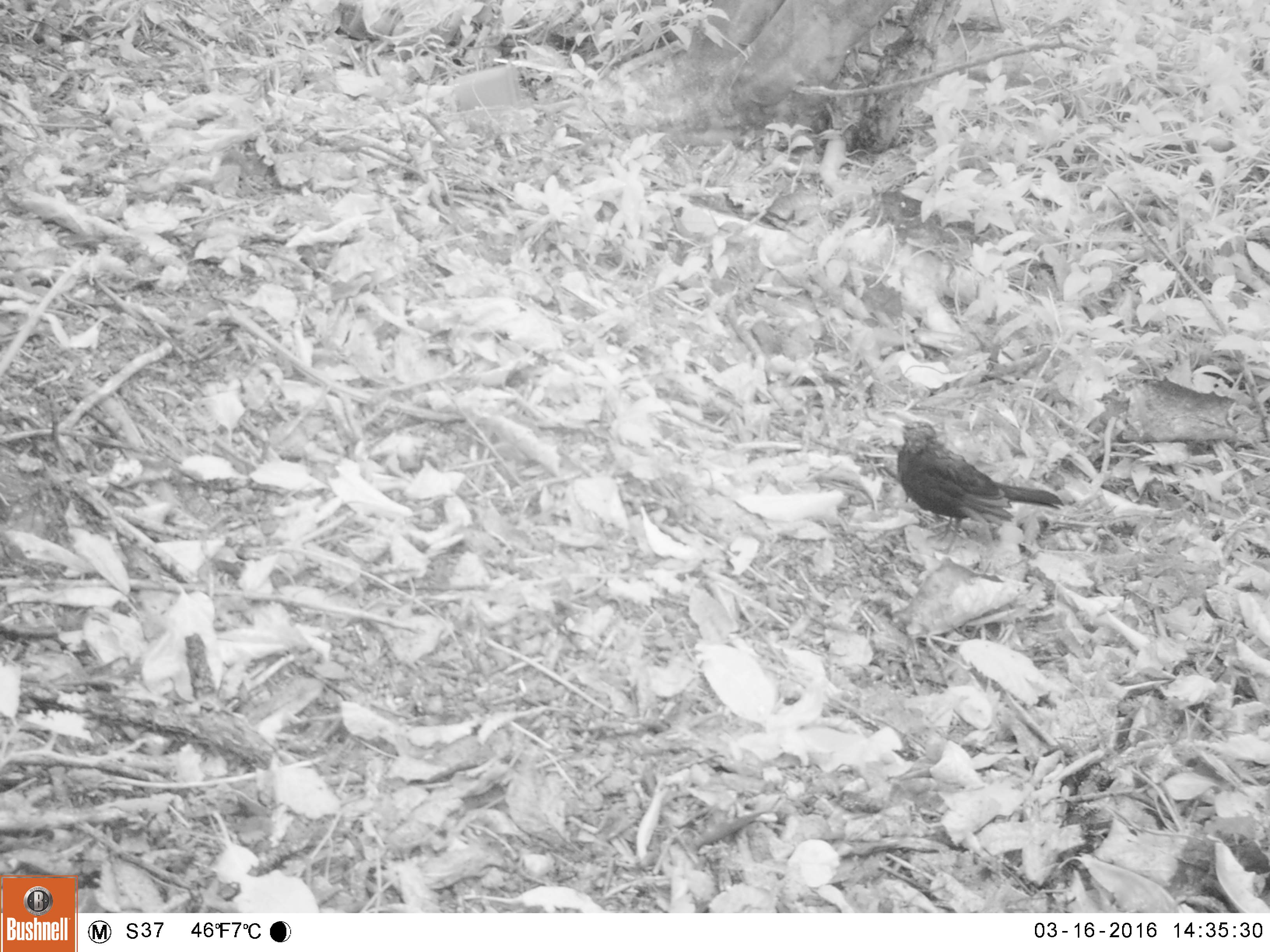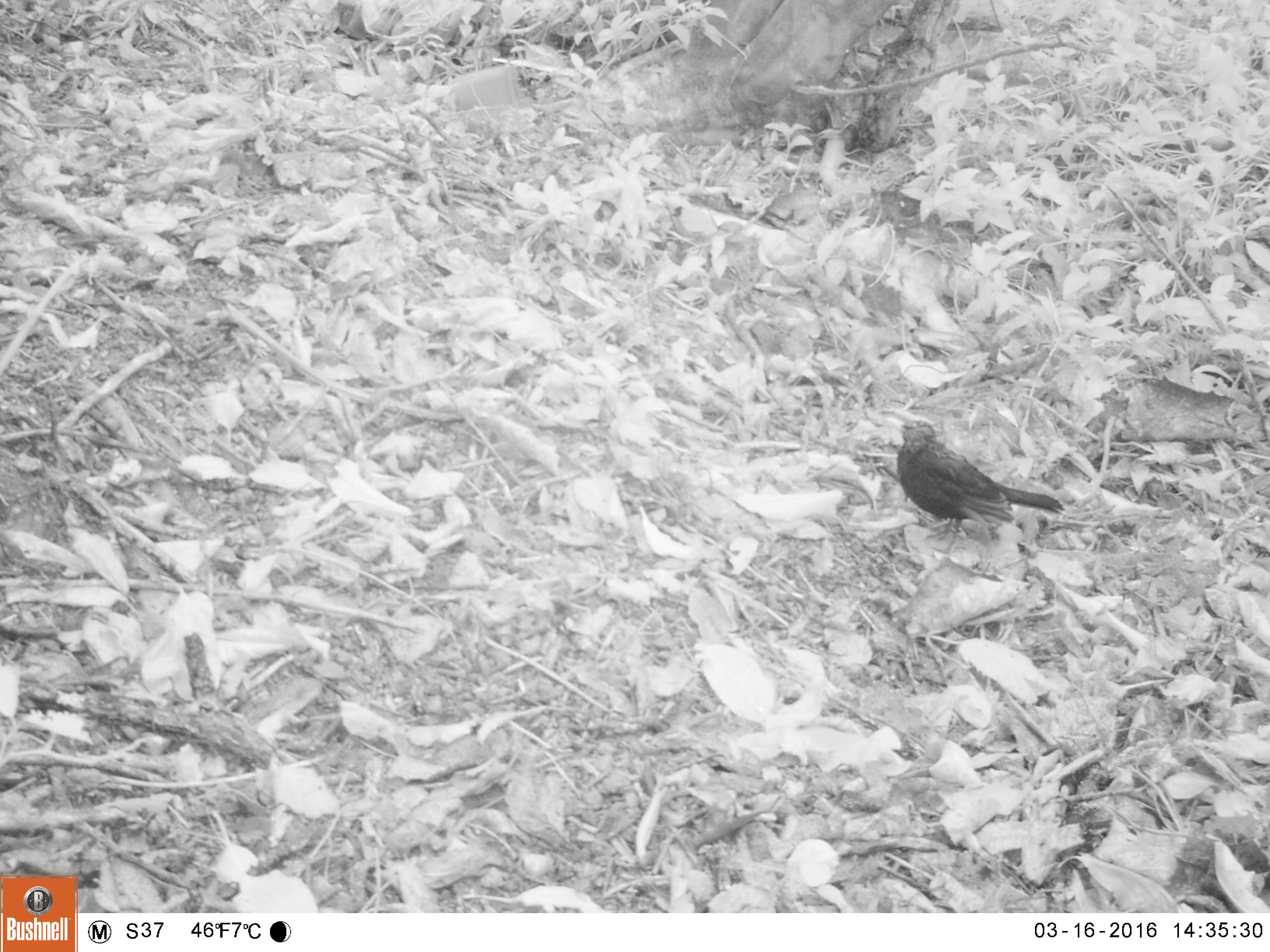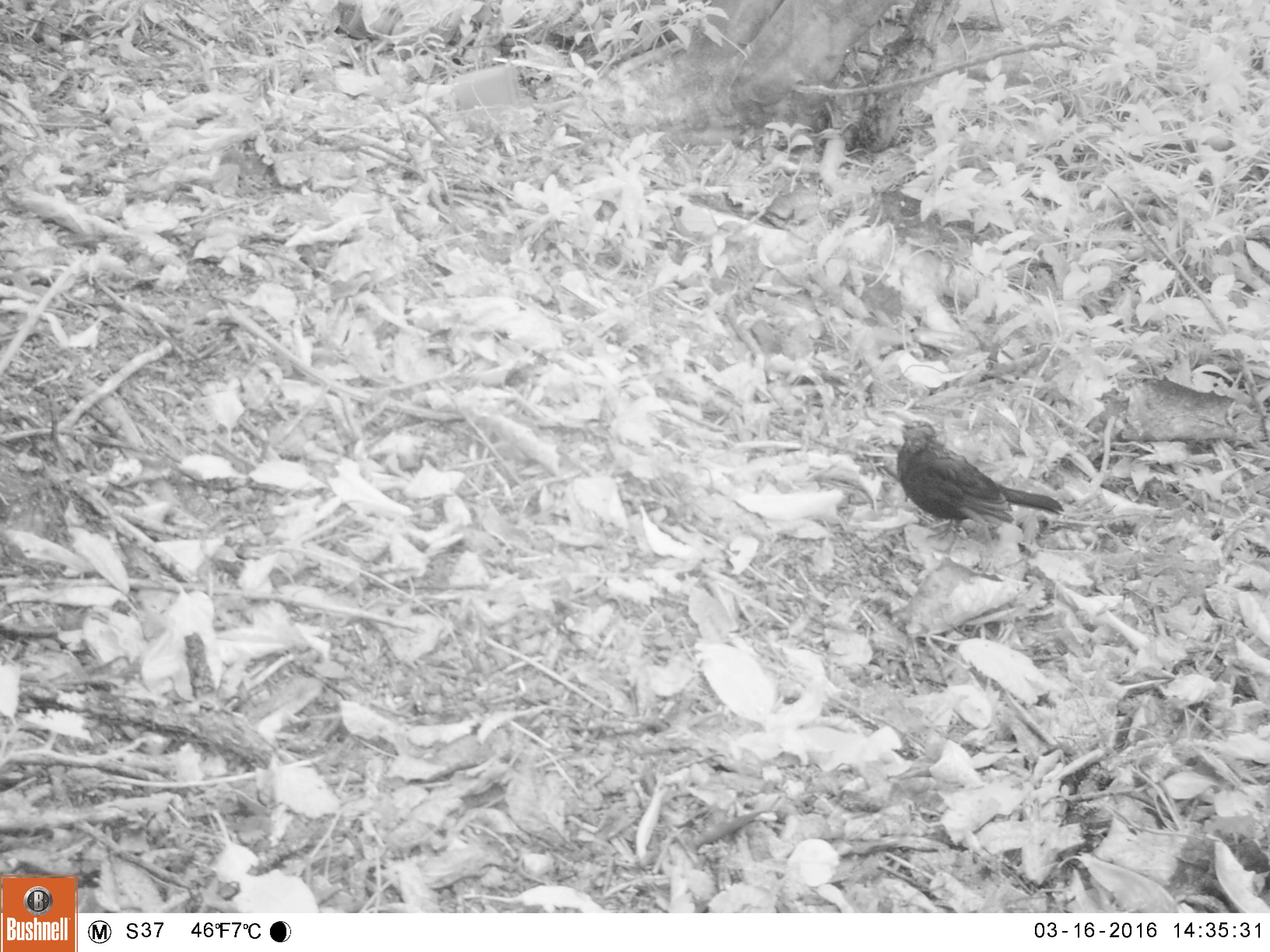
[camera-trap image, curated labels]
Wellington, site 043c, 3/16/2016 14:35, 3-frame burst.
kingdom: Animalia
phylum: Chordata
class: Aves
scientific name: Aves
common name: bird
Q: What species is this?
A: Bird (Aves).